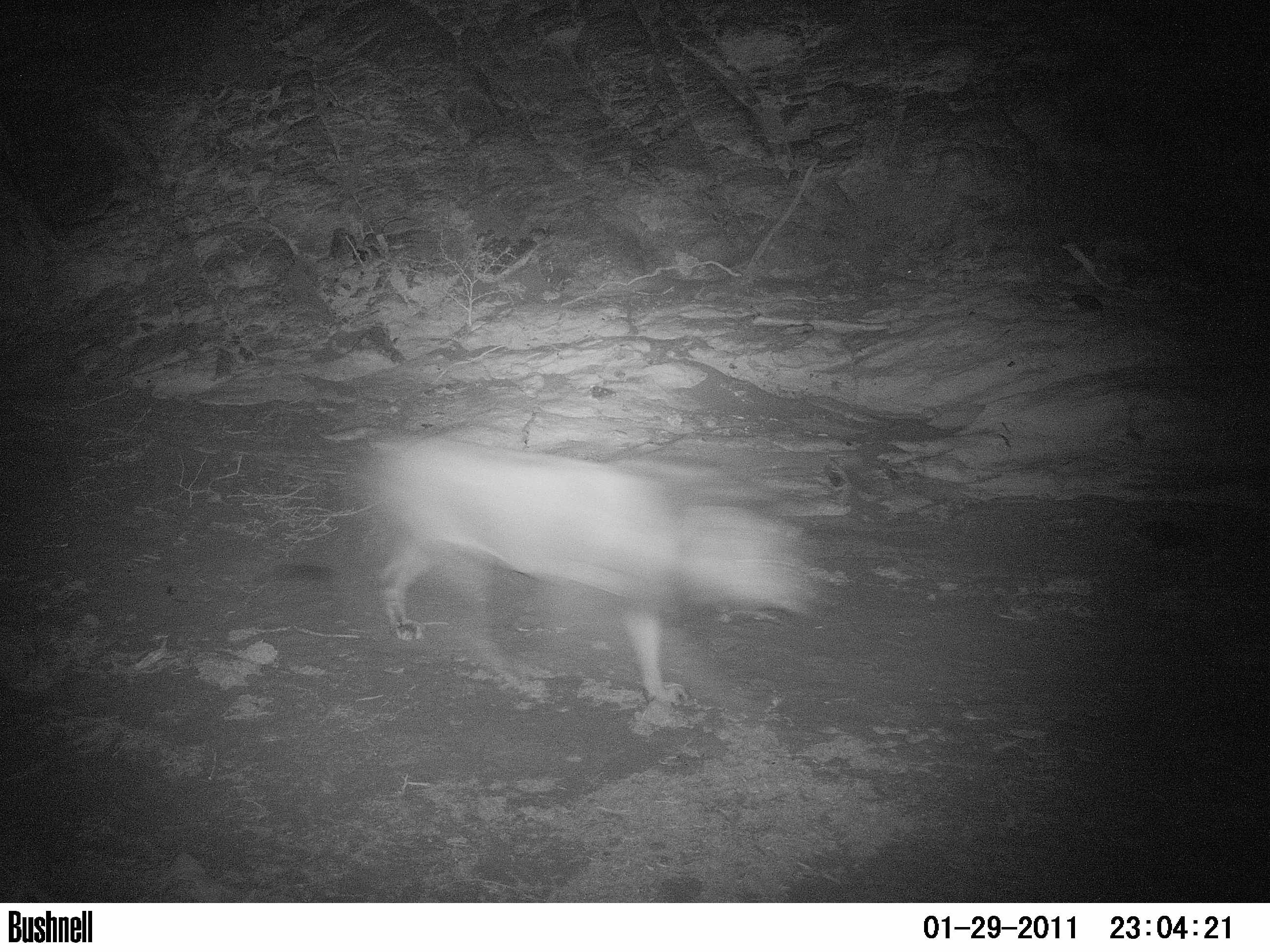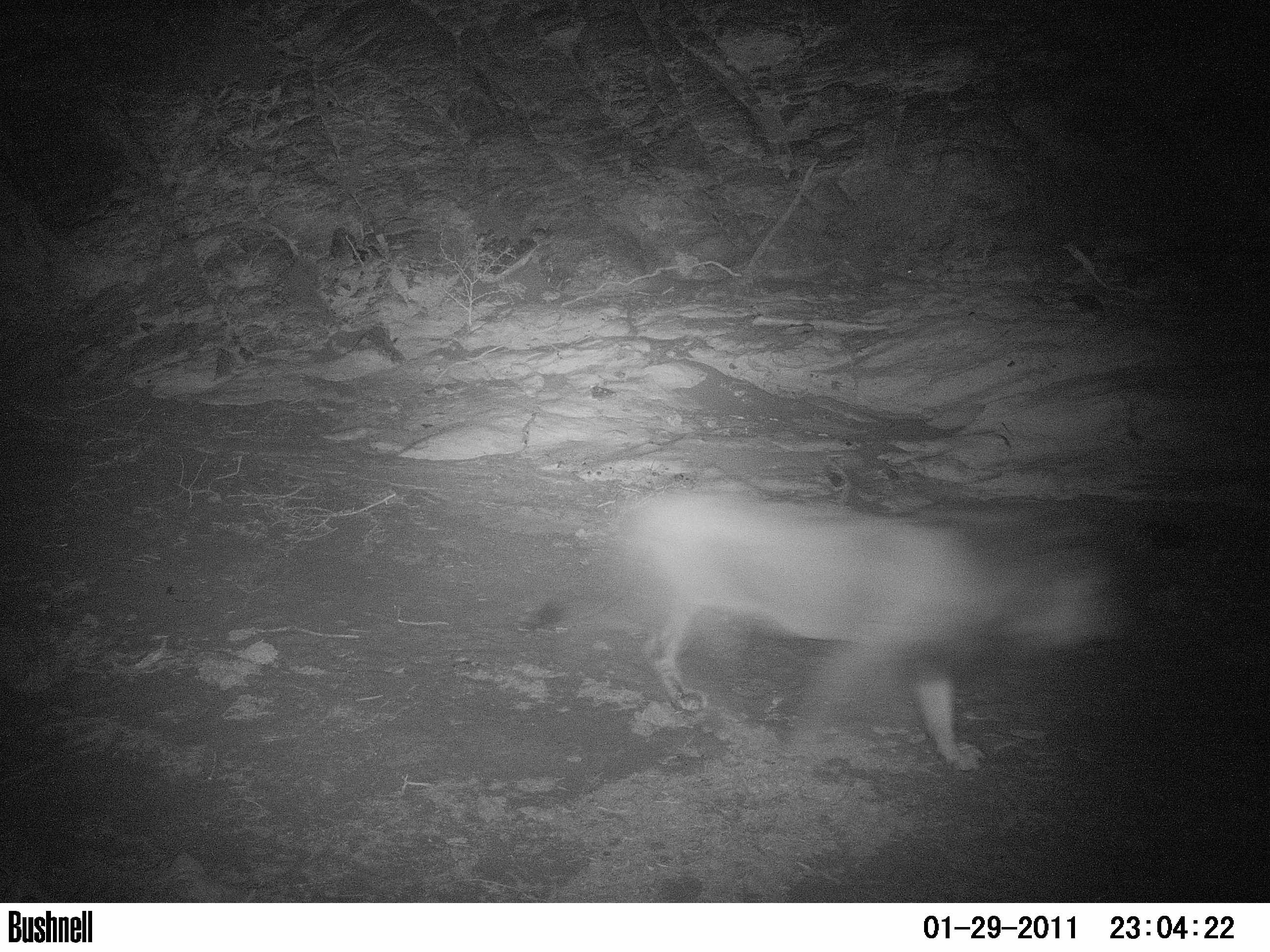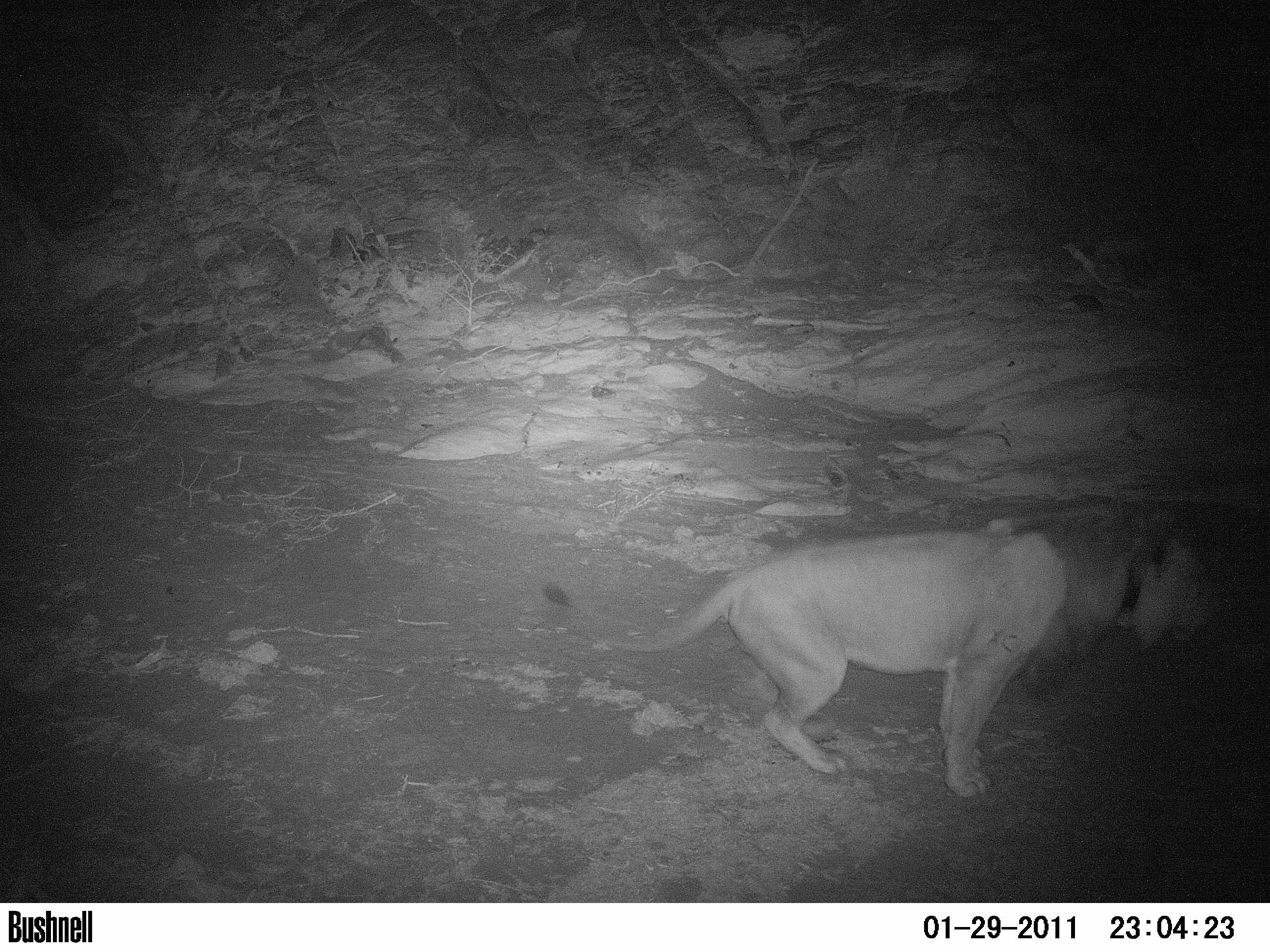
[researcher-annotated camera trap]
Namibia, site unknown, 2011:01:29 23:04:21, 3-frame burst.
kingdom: Animalia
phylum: Chordata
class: Mammalia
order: Carnivora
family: Felidae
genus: Panthera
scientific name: Panthera leo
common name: lion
Panthera leo (lion).